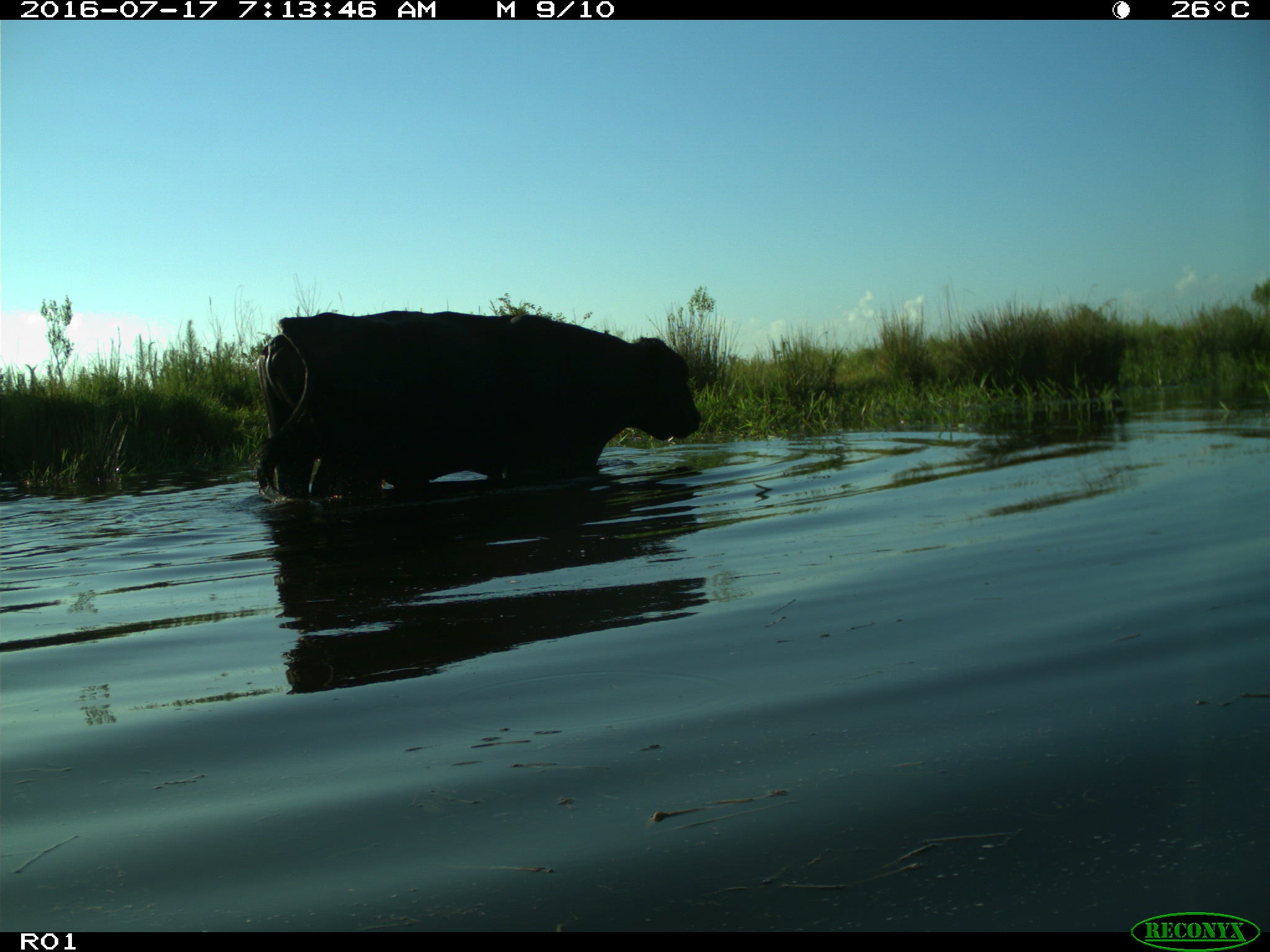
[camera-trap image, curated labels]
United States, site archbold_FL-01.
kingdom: Animalia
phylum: Chordata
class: Mammalia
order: Artiodactyla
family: Bovidae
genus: Bos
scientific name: Bos taurus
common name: domestic cow